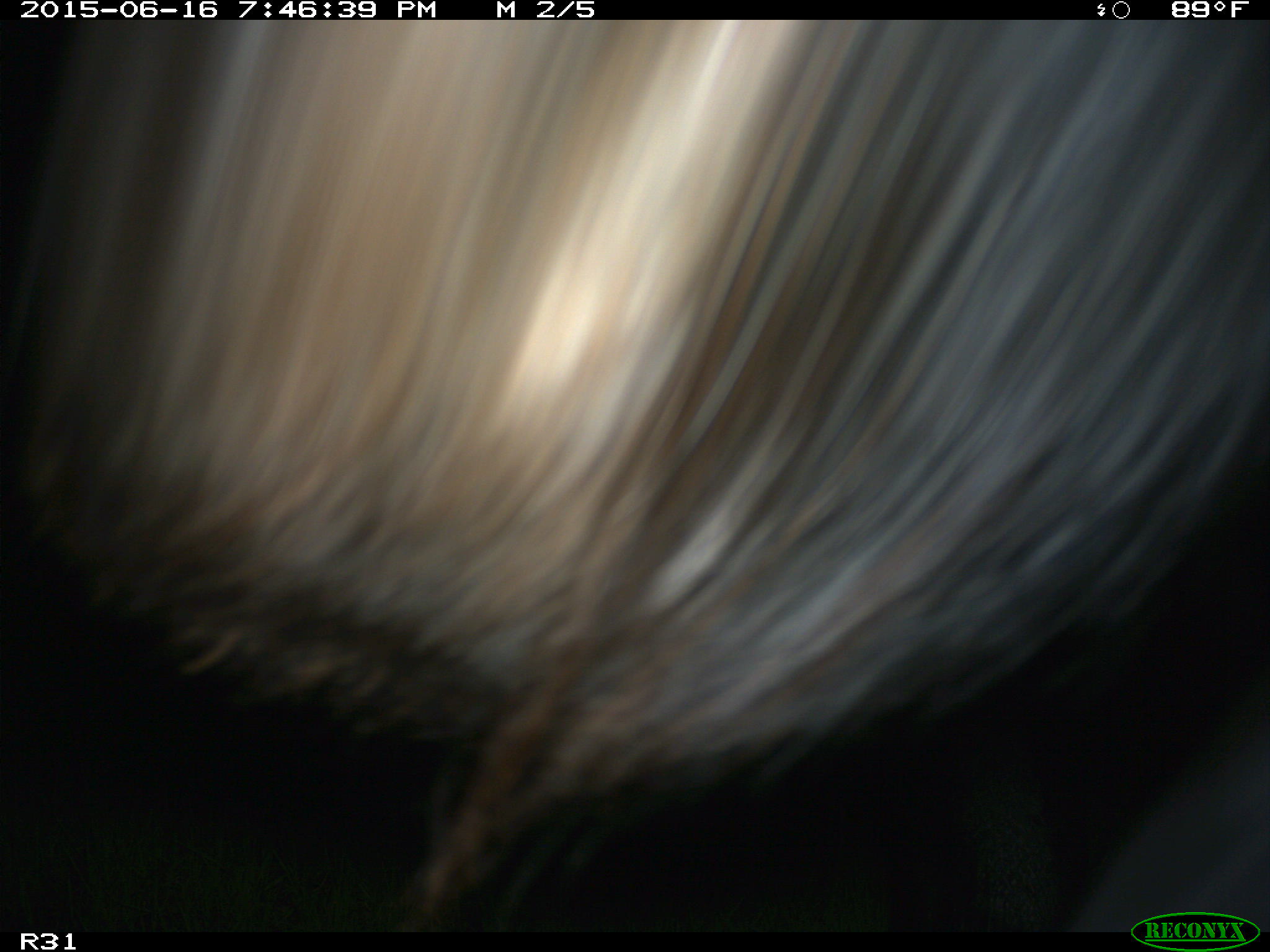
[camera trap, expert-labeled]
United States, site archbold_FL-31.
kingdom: Animalia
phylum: Chordata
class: Mammalia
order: Artiodactyla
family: Bovidae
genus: Bos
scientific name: Bos taurus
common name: domestic cow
Bos taurus (domestic cow).